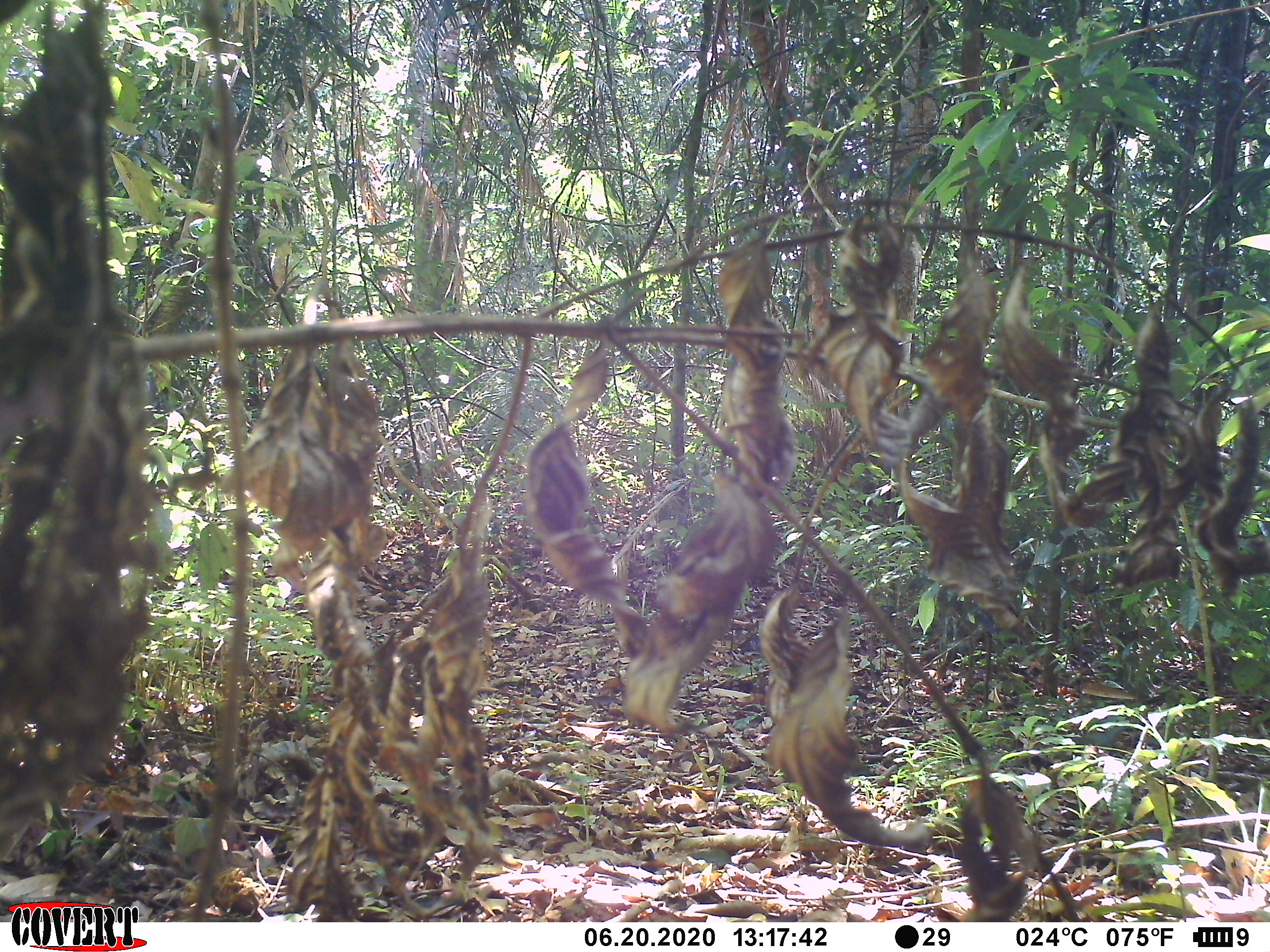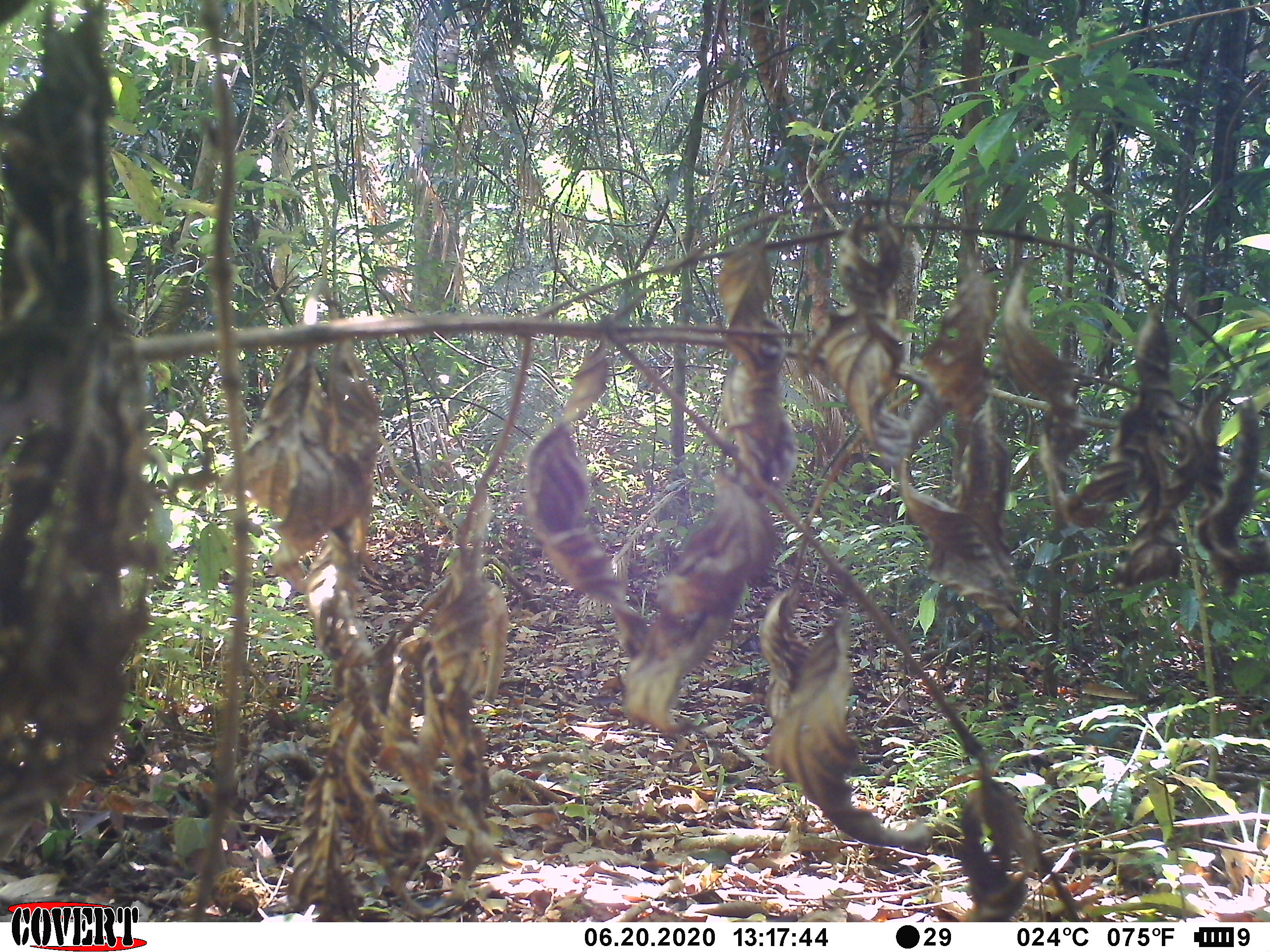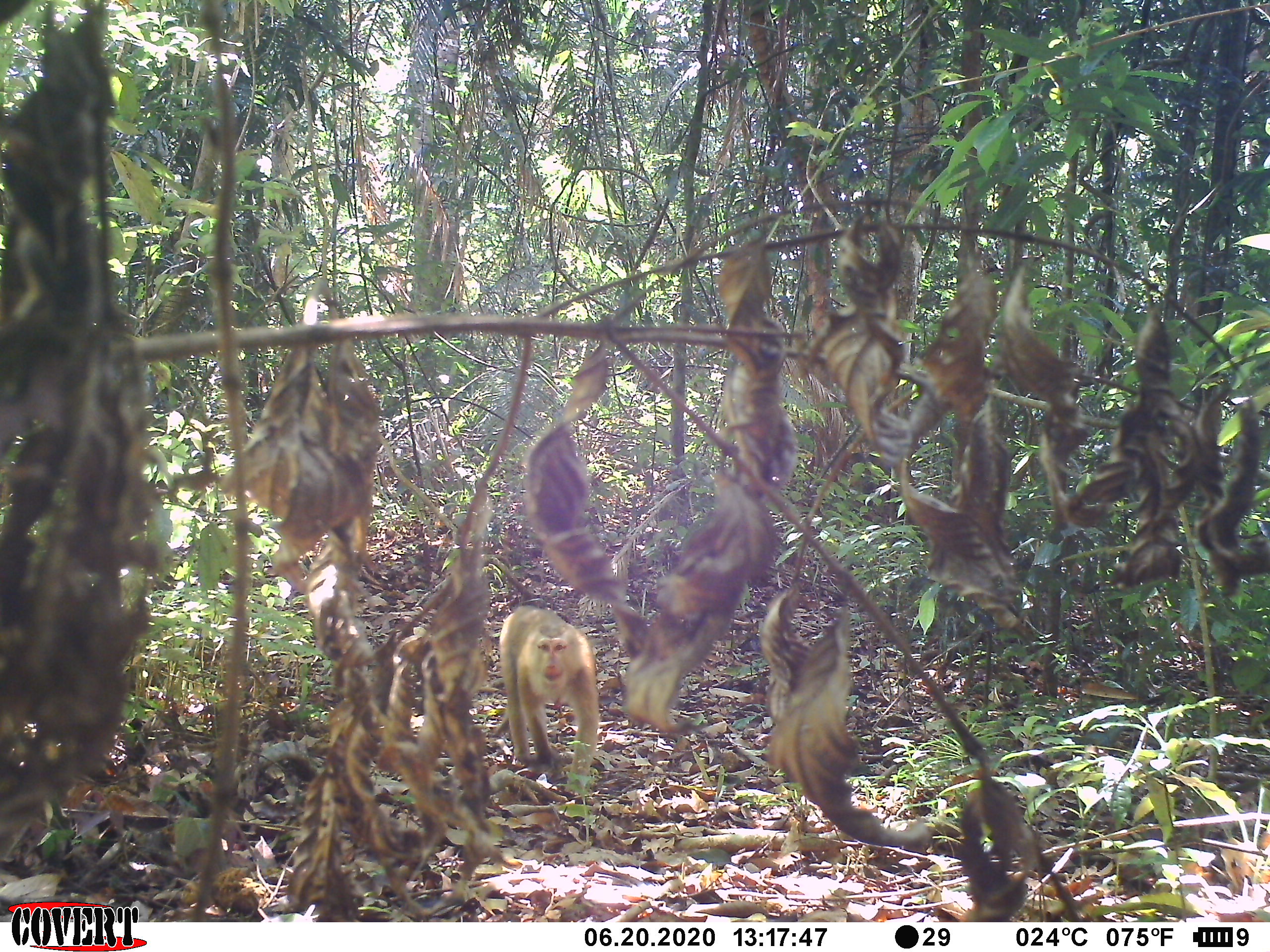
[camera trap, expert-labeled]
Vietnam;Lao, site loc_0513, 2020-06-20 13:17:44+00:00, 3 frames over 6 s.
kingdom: Animalia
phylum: Chordata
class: Mammalia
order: Primates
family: Cercopithecidae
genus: Macaca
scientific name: Macaca nemestrina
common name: pig-tailed macaque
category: pig tailed macaque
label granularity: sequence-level